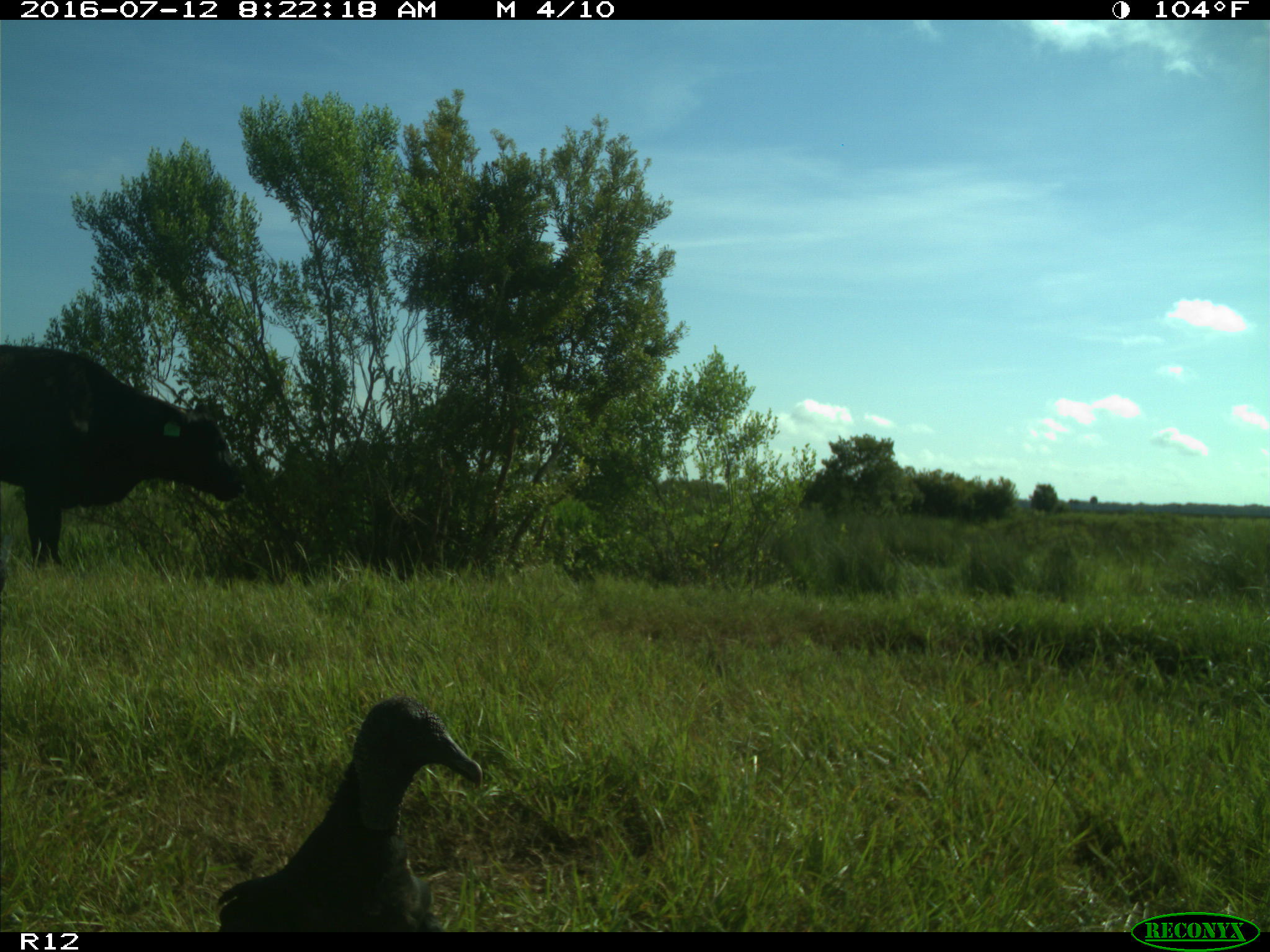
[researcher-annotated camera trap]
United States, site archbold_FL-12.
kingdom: Animalia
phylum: Chordata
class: Mammalia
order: Artiodactyla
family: Bovidae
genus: Bos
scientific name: Bos taurus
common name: domestic cow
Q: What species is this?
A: Bos taurus (domestic cow).